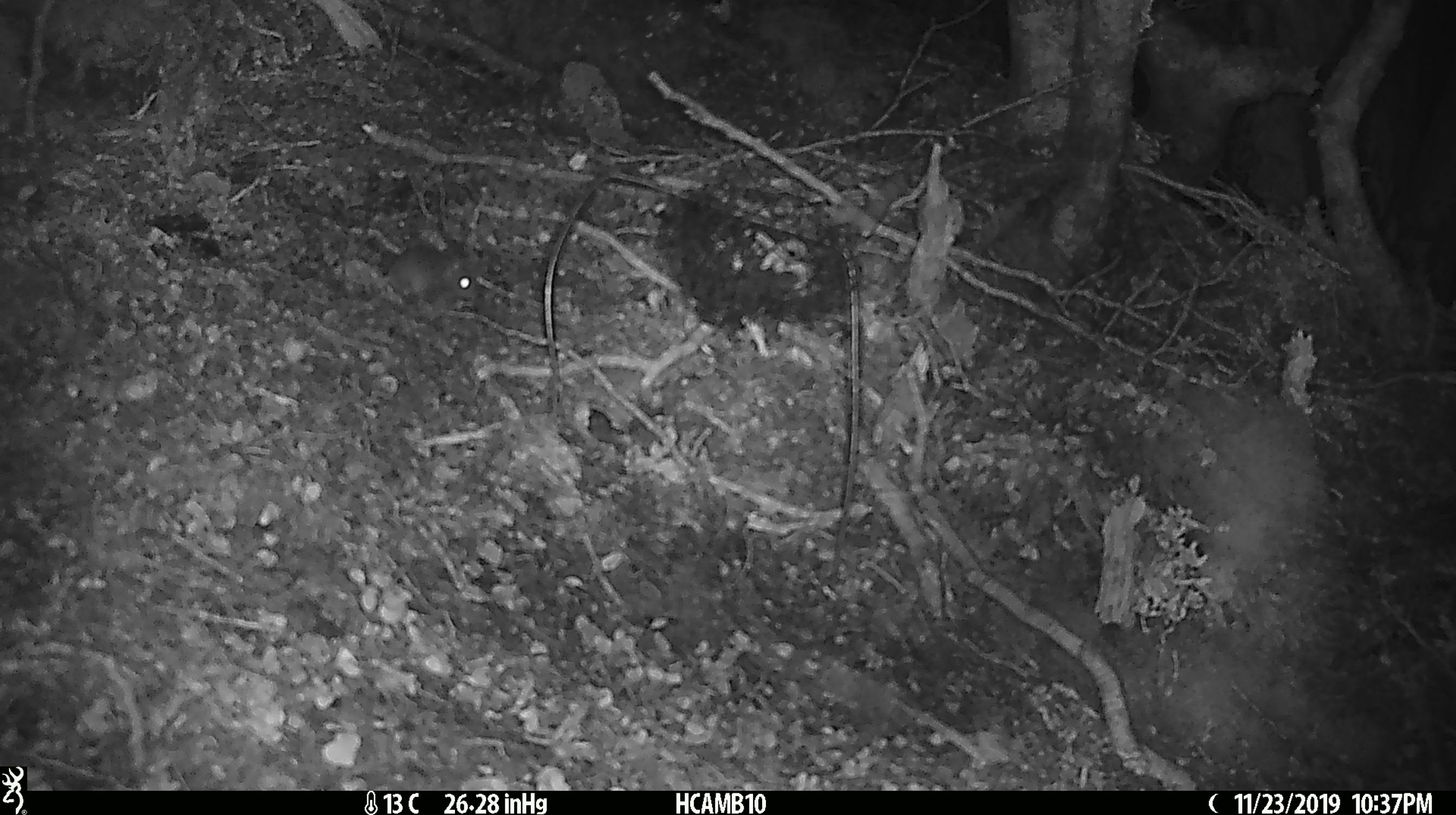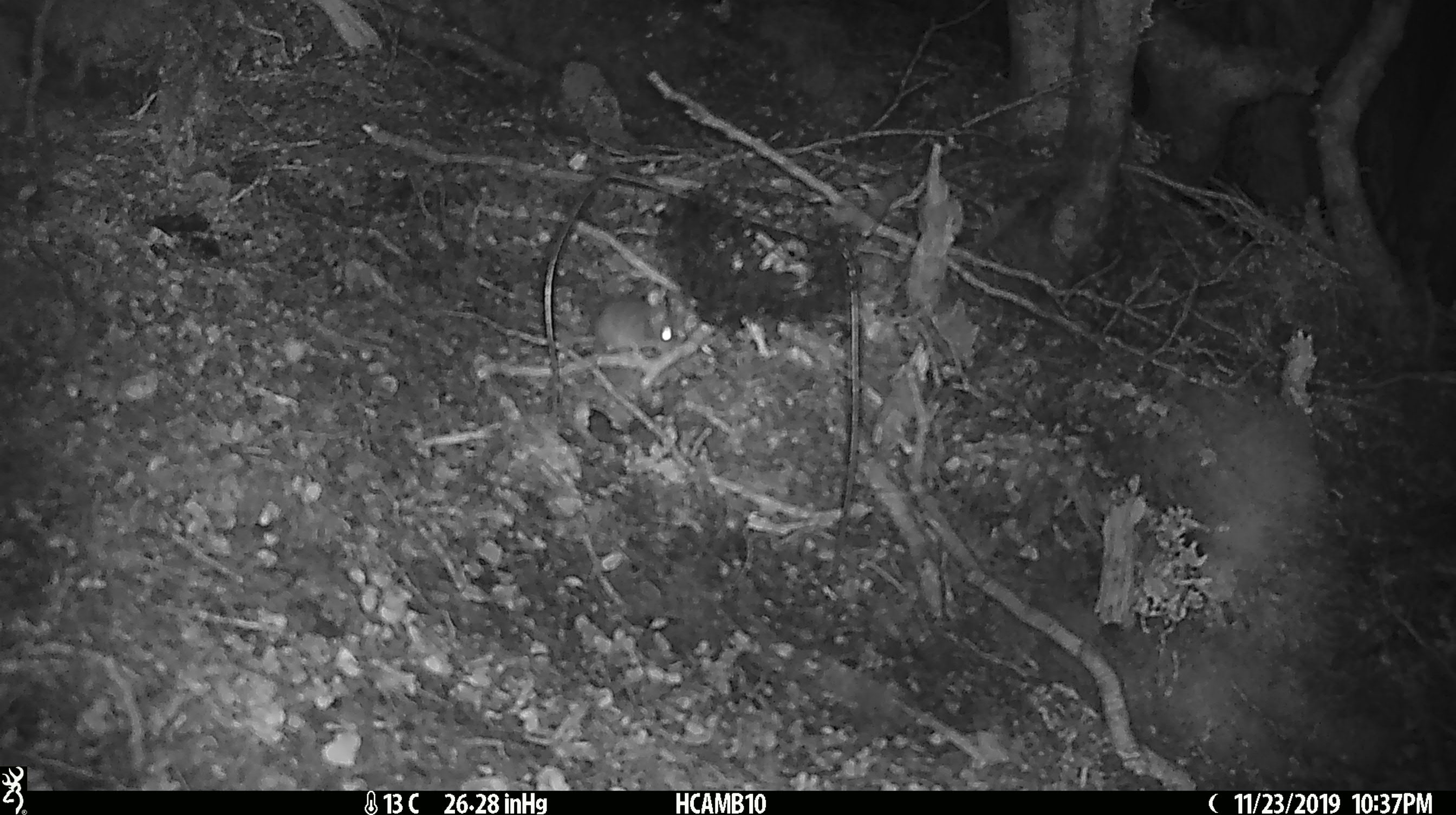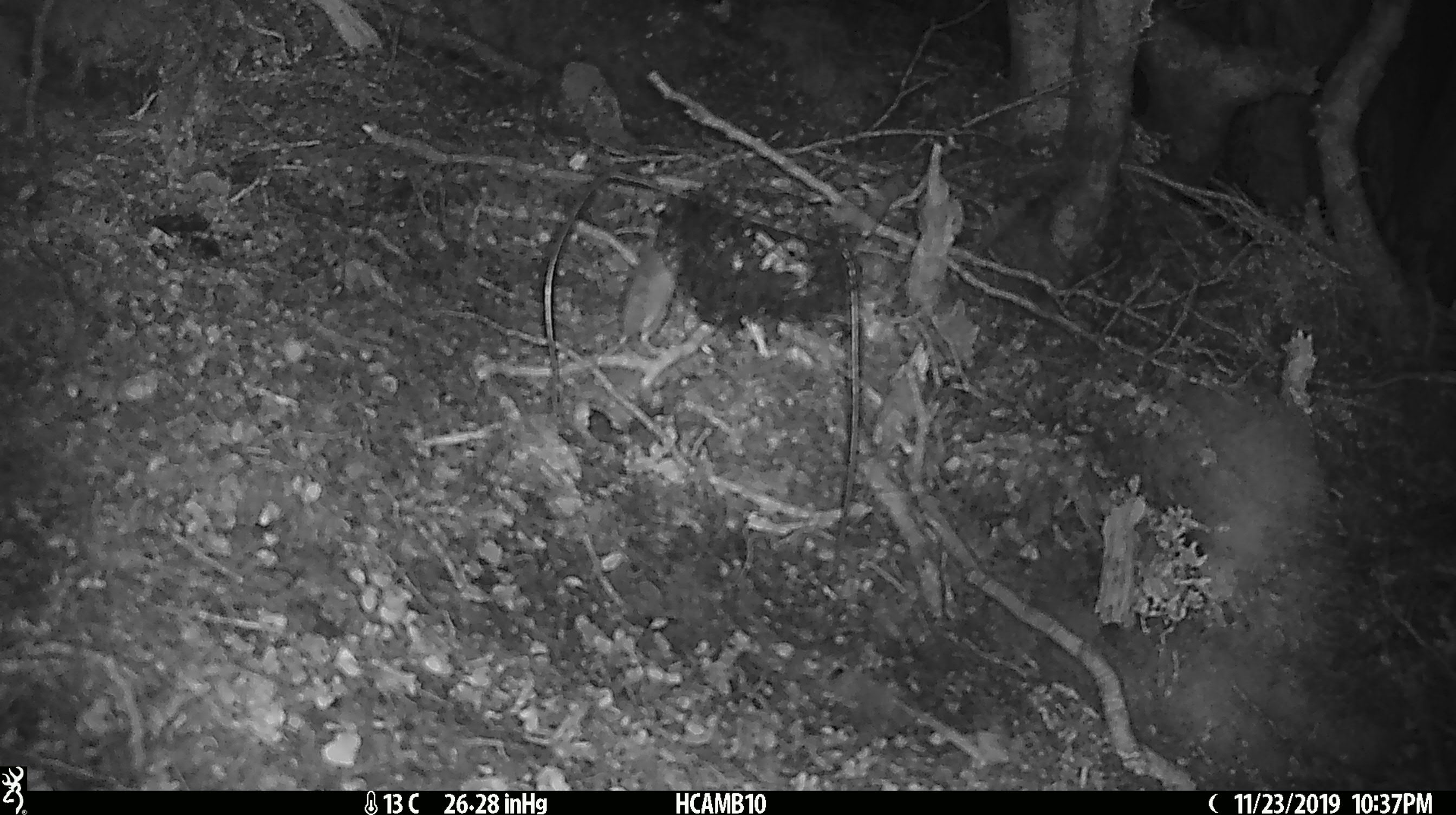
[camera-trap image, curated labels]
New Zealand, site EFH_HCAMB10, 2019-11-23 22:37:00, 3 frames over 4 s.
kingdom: Animalia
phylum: Chordata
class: Mammalia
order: Rodentia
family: Muridae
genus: Mus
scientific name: Mus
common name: mouse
Mouse (Mus).